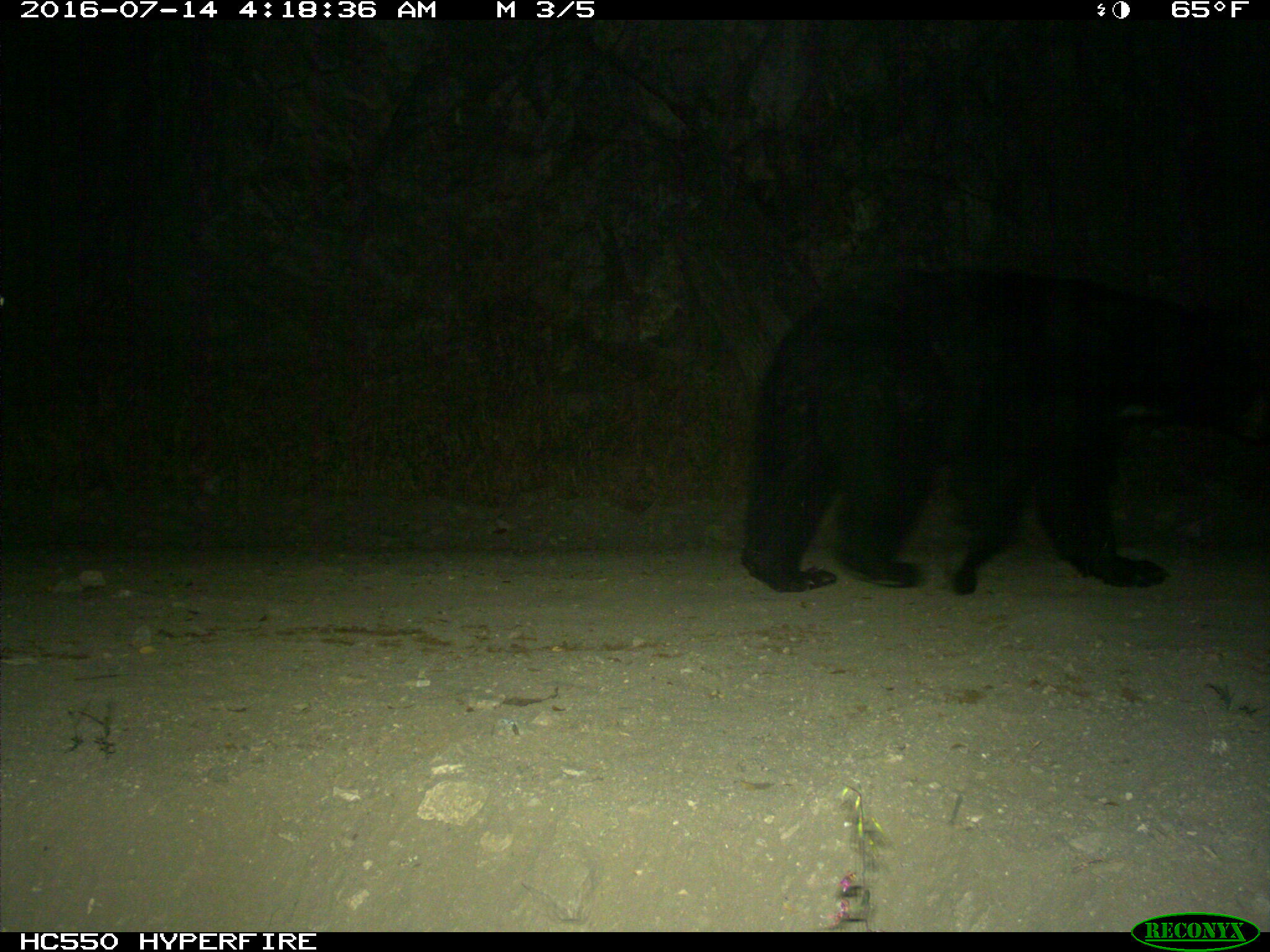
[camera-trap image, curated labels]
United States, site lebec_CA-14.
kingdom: Animalia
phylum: Chordata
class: Mammalia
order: Carnivora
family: Ursidae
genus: Ursus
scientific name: Ursus americanus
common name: american black bear